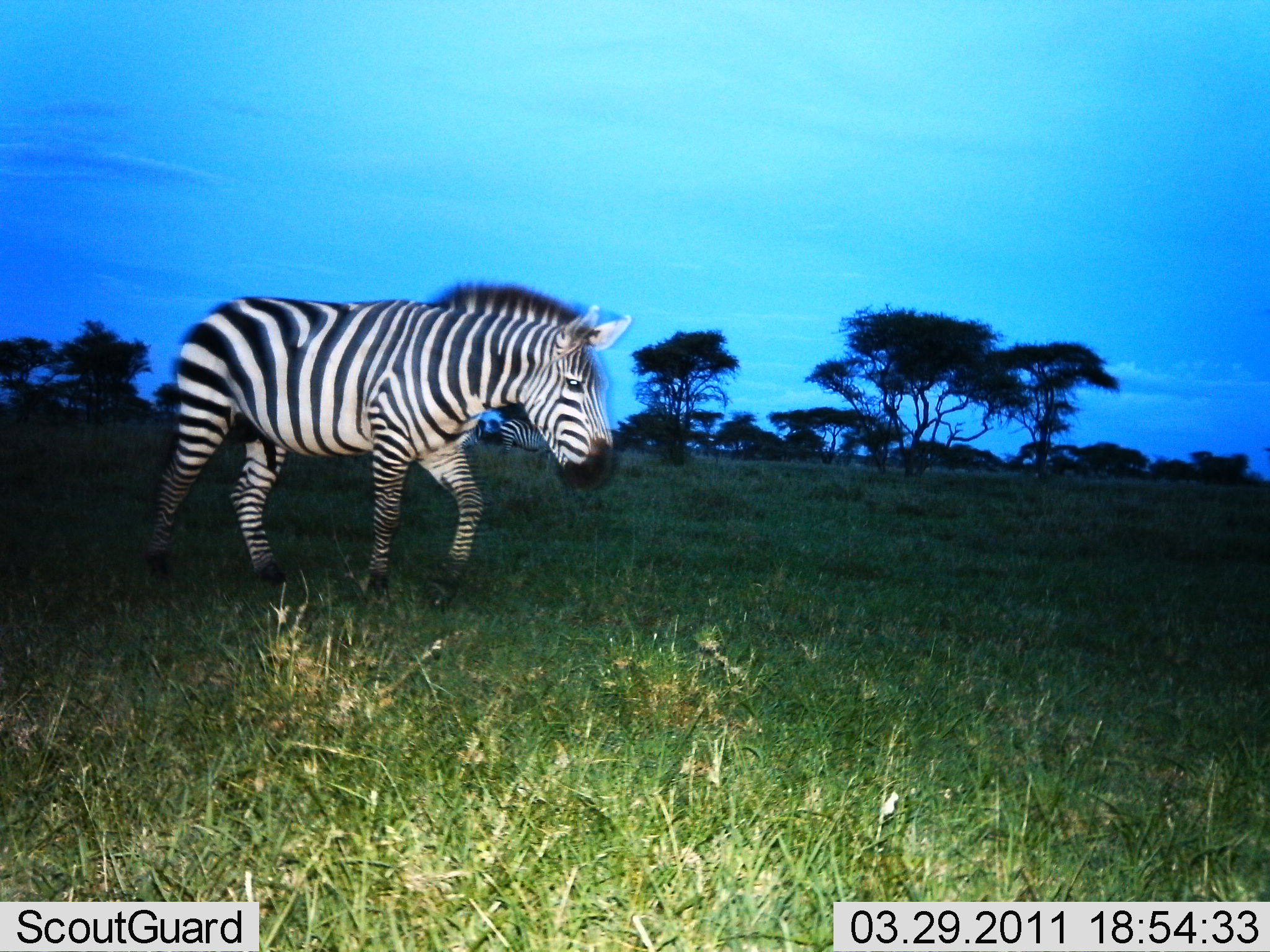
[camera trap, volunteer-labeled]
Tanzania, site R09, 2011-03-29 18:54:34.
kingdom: Animalia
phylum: Chordata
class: Mammalia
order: Perissodactyla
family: Equidae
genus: Equus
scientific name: Equus quagga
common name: plains zebra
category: zebra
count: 1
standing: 20%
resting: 0%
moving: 80%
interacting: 0%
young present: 0%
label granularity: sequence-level